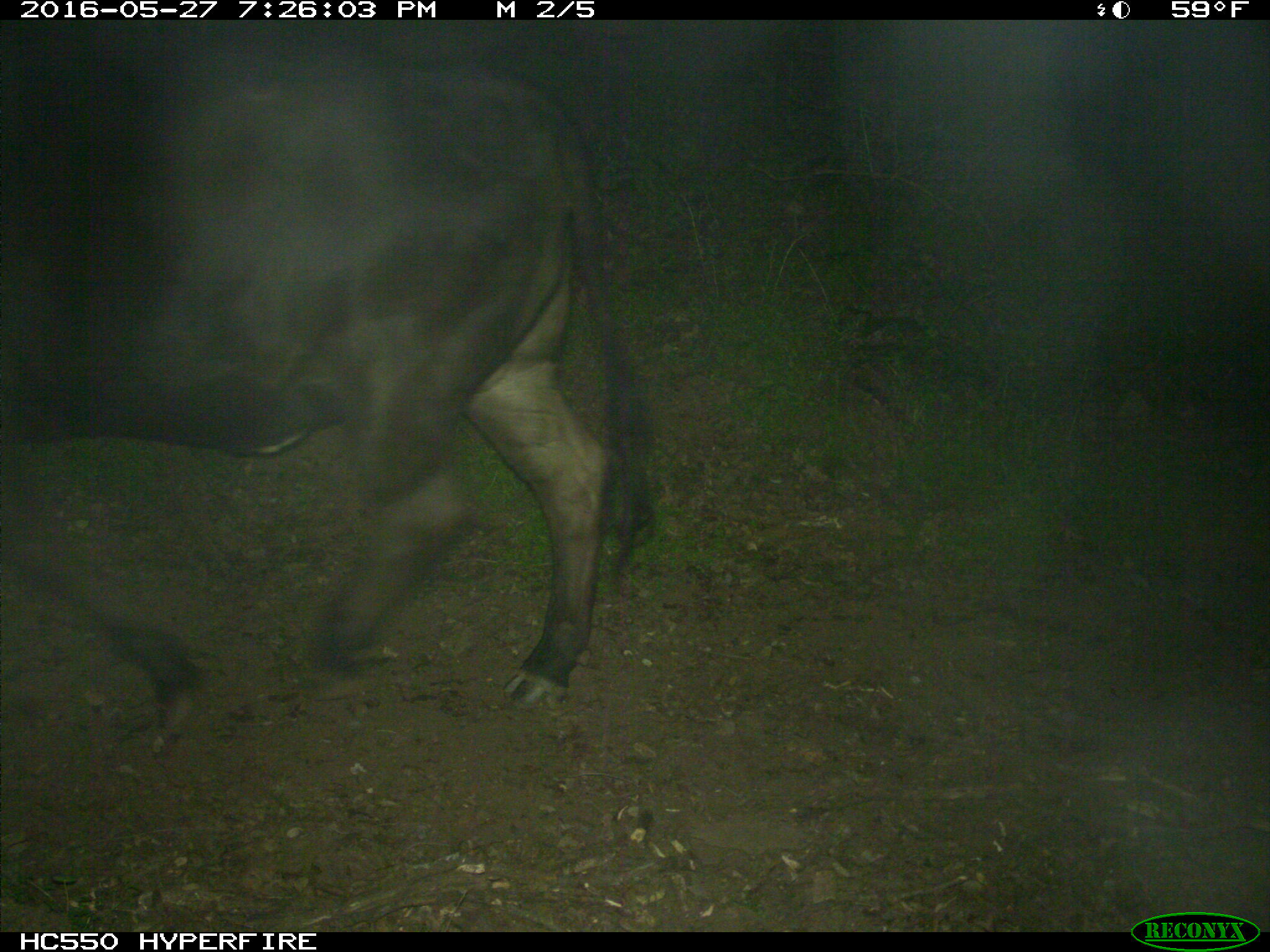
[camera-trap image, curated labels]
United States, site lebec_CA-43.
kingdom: Animalia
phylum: Chordata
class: Mammalia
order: Artiodactyla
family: Bovidae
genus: Bos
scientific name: Bos taurus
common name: domestic cow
Bos taurus (domestic cow).